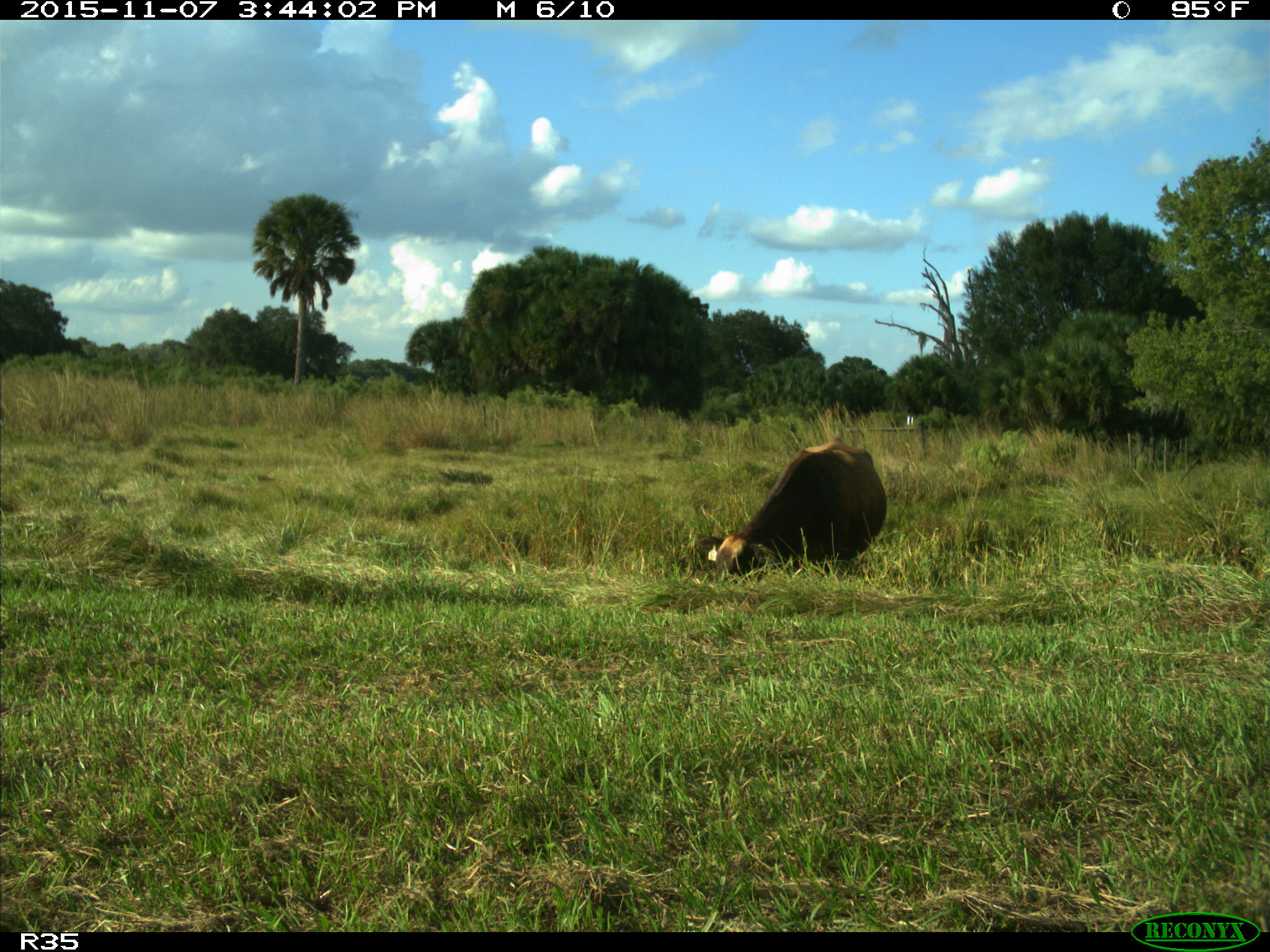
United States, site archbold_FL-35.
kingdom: Animalia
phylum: Chordata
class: Mammalia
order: Artiodactyla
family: Bovidae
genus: Bos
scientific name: Bos taurus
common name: domestic cow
Bos taurus (domestic cow).